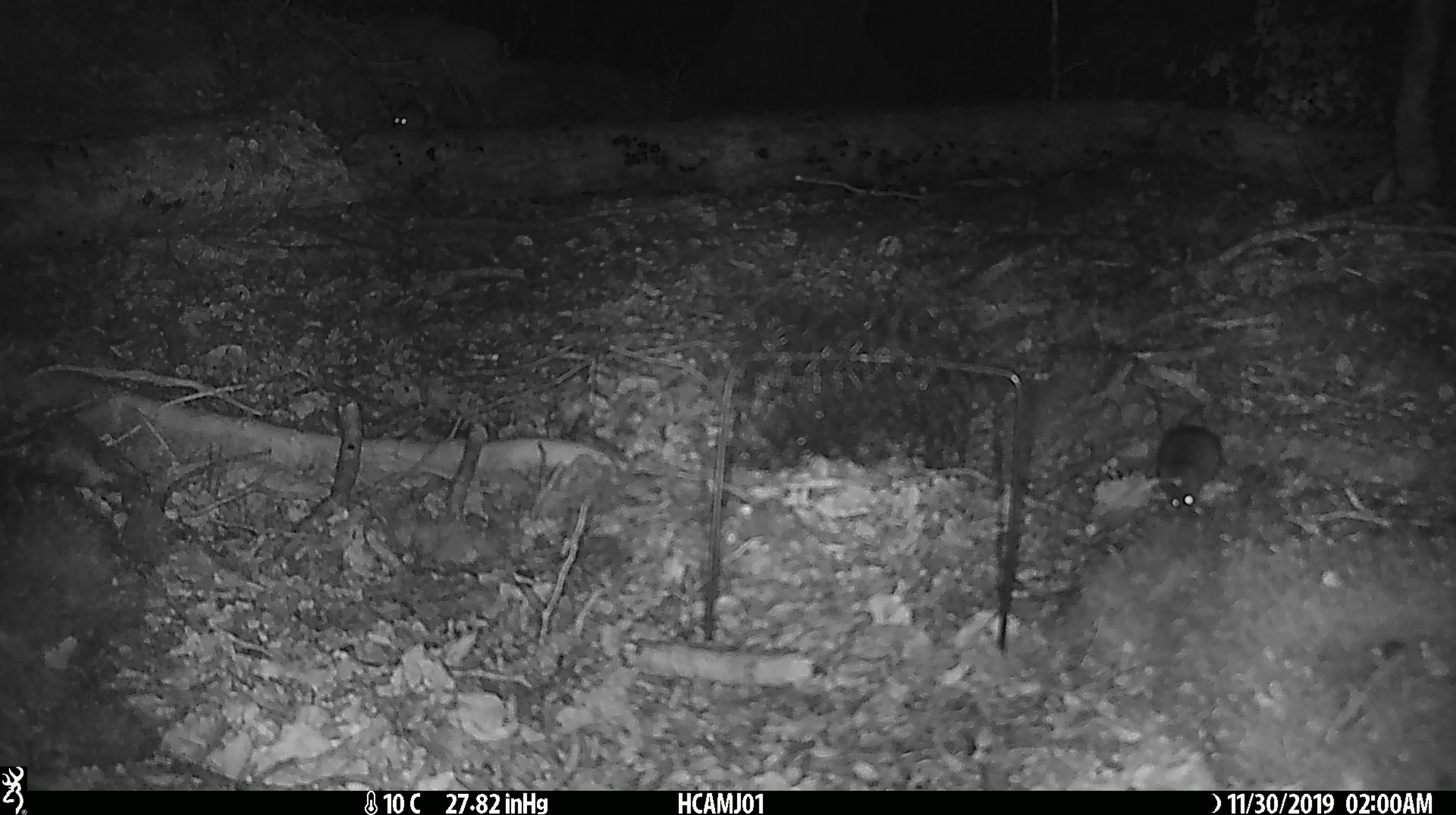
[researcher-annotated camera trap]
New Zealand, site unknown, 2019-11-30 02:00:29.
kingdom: Animalia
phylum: Chordata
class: Mammalia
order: Rodentia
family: Muridae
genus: Mus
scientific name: Mus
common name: mouse